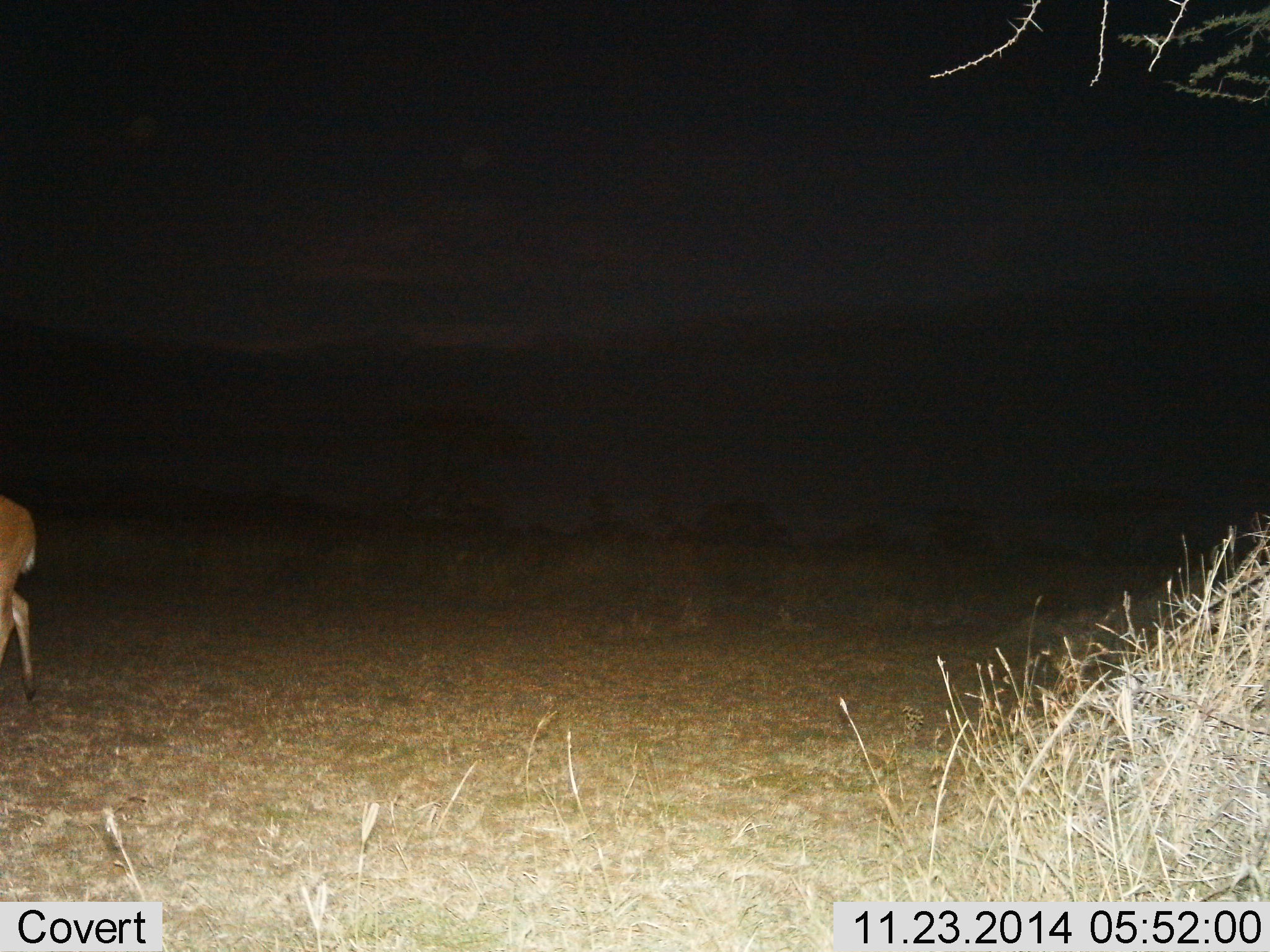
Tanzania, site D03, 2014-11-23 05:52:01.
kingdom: Animalia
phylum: Chordata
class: Mammalia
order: Artiodactyla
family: Bovidae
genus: Eudorcas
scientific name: Eudorcas thomsonii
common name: thomson's gazelle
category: gazellethomsons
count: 1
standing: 67%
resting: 0%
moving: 50%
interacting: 0%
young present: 0%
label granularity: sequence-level